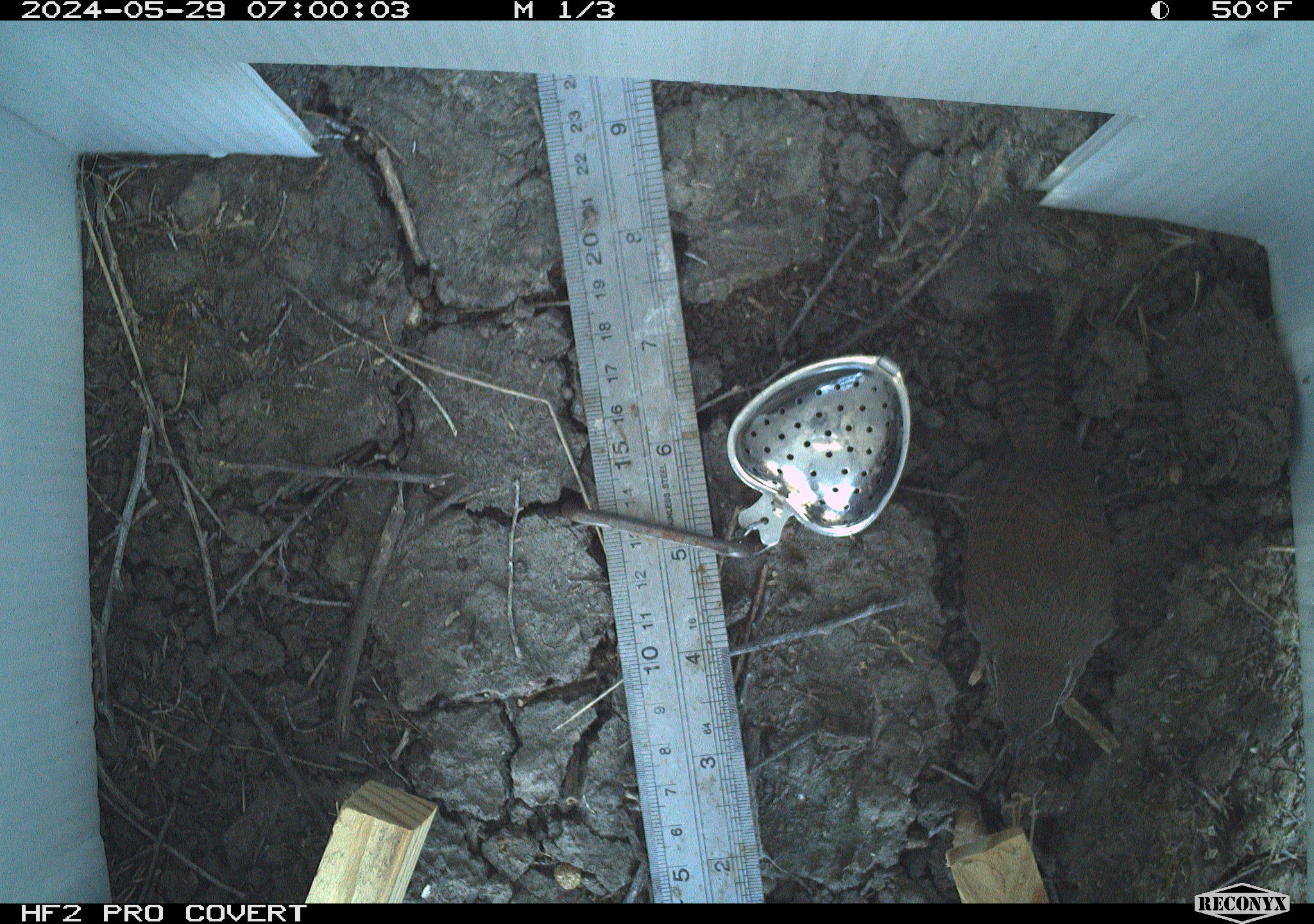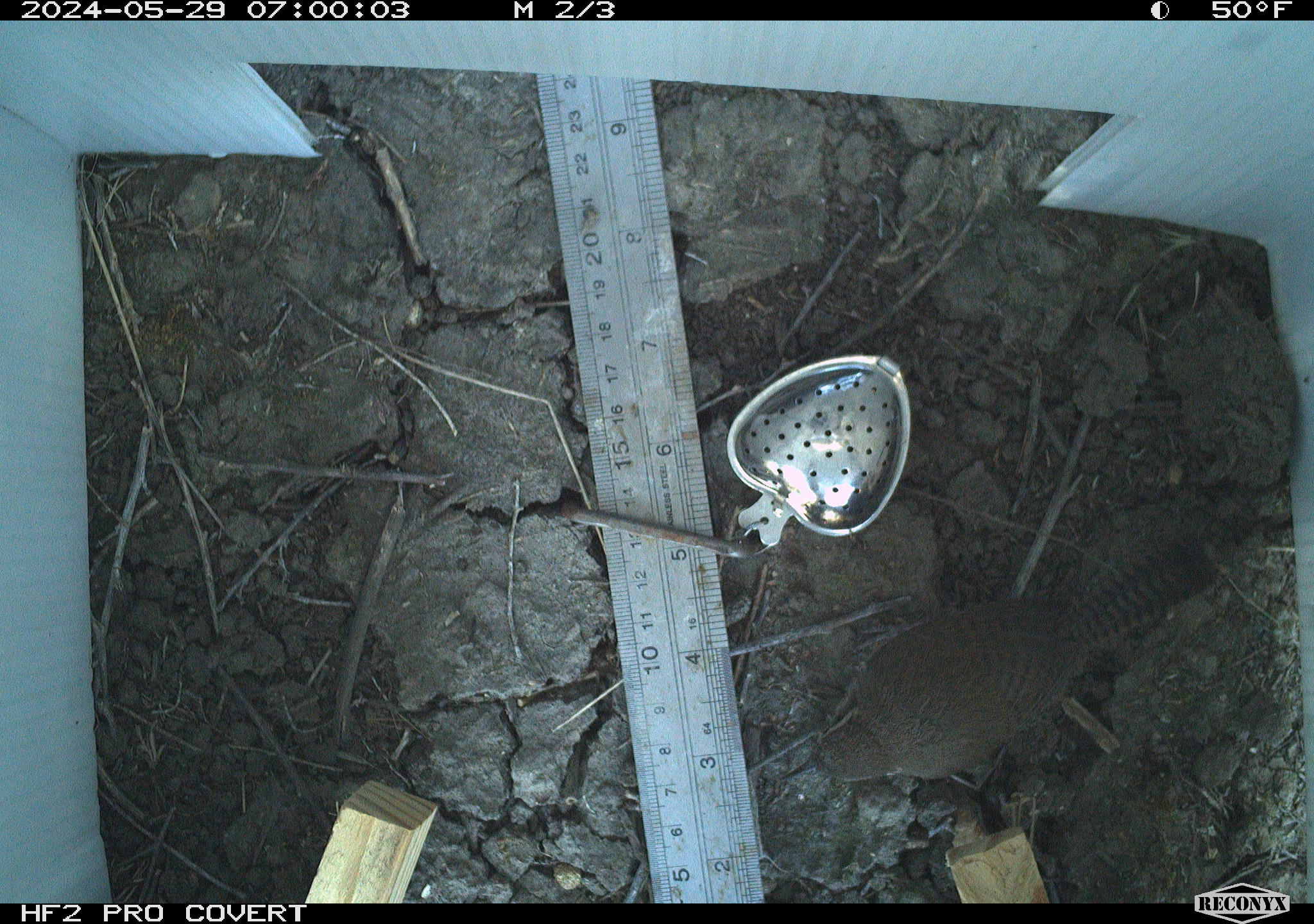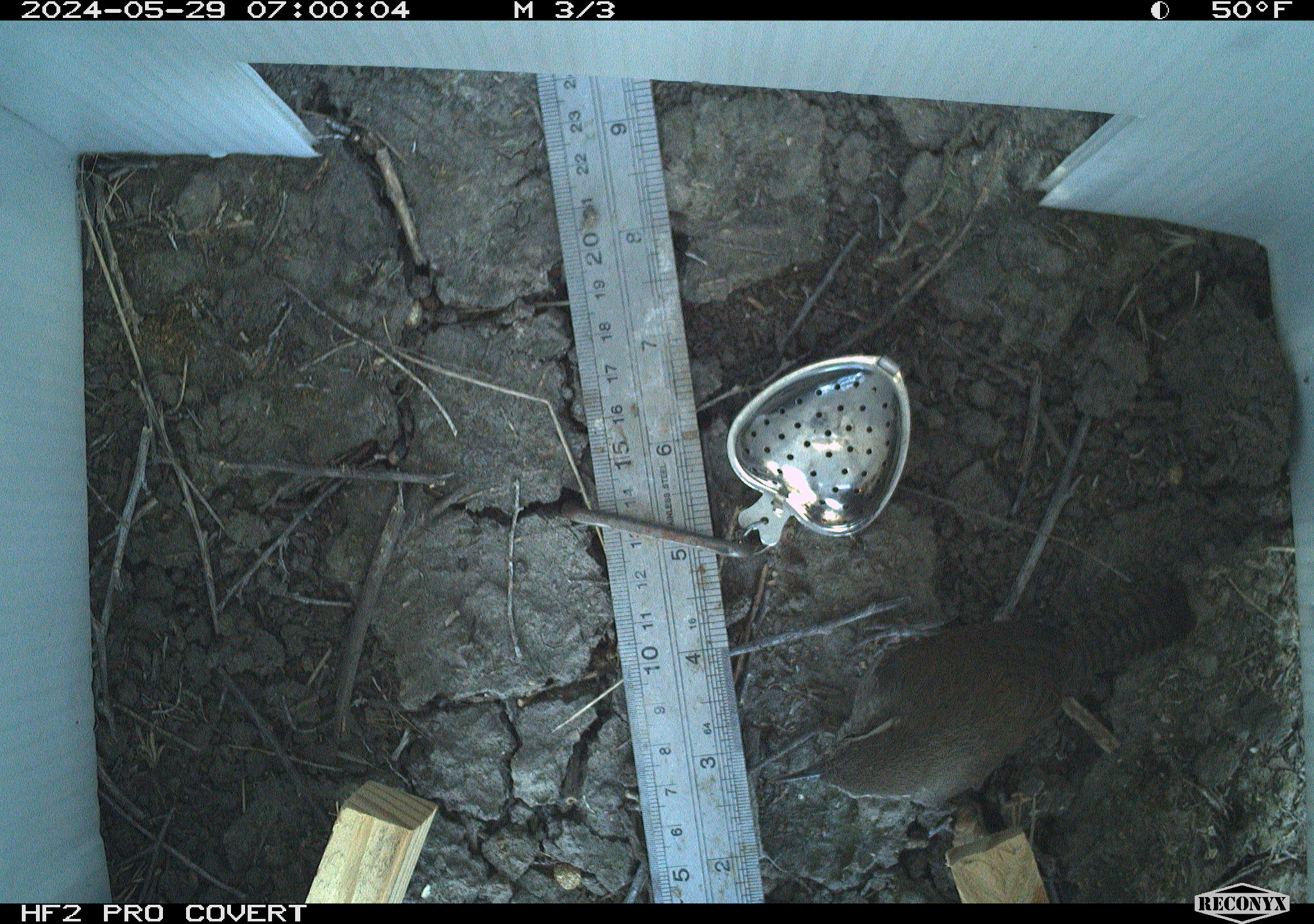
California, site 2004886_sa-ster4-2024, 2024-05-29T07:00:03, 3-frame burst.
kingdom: Animalia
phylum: Chordata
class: Aves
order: Passeriformes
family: Troglodytidae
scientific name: Troglodytidae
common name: wren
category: troglodytidae family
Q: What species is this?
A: Troglodytidae family (wren) (Troglodytidae).